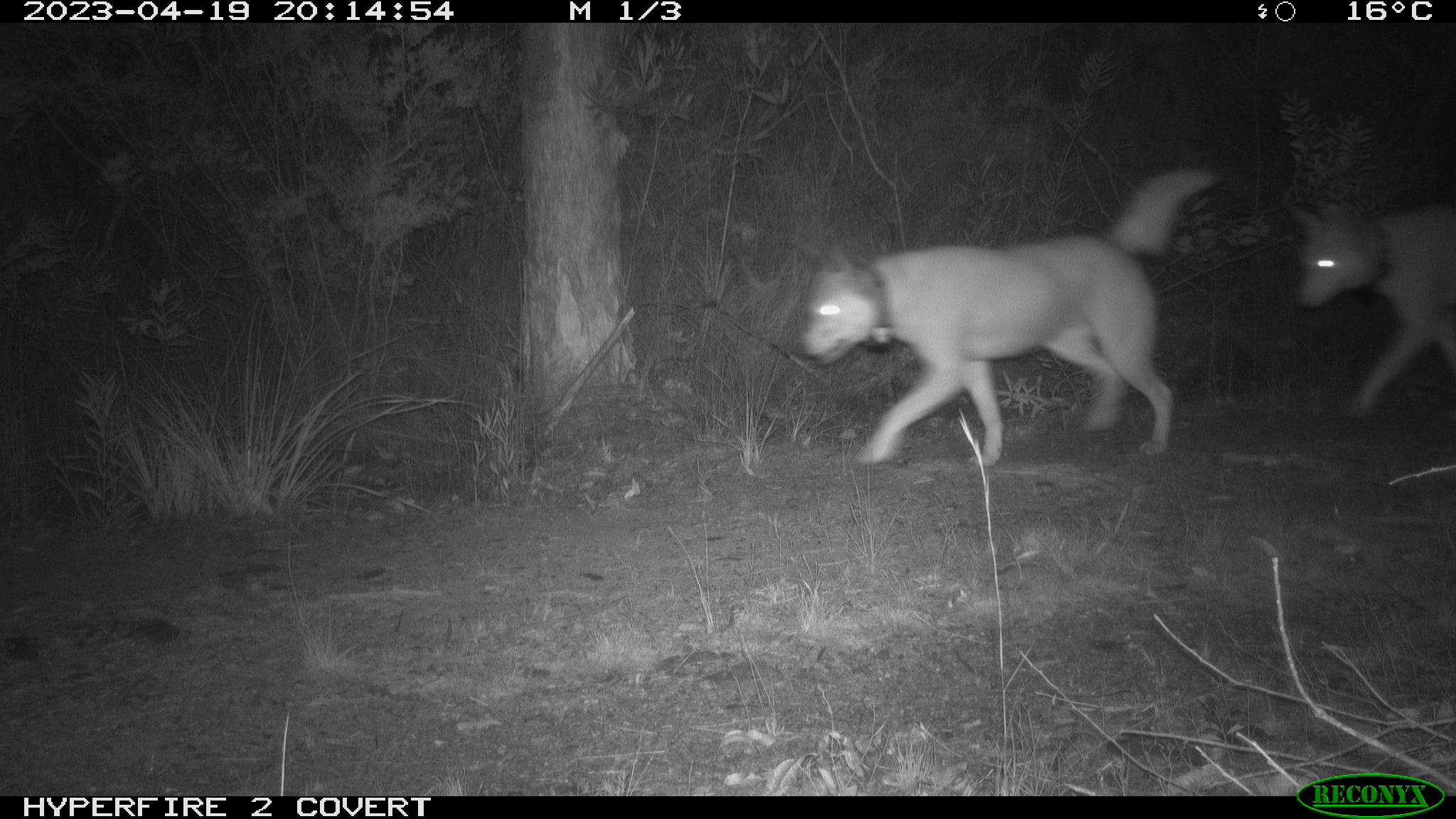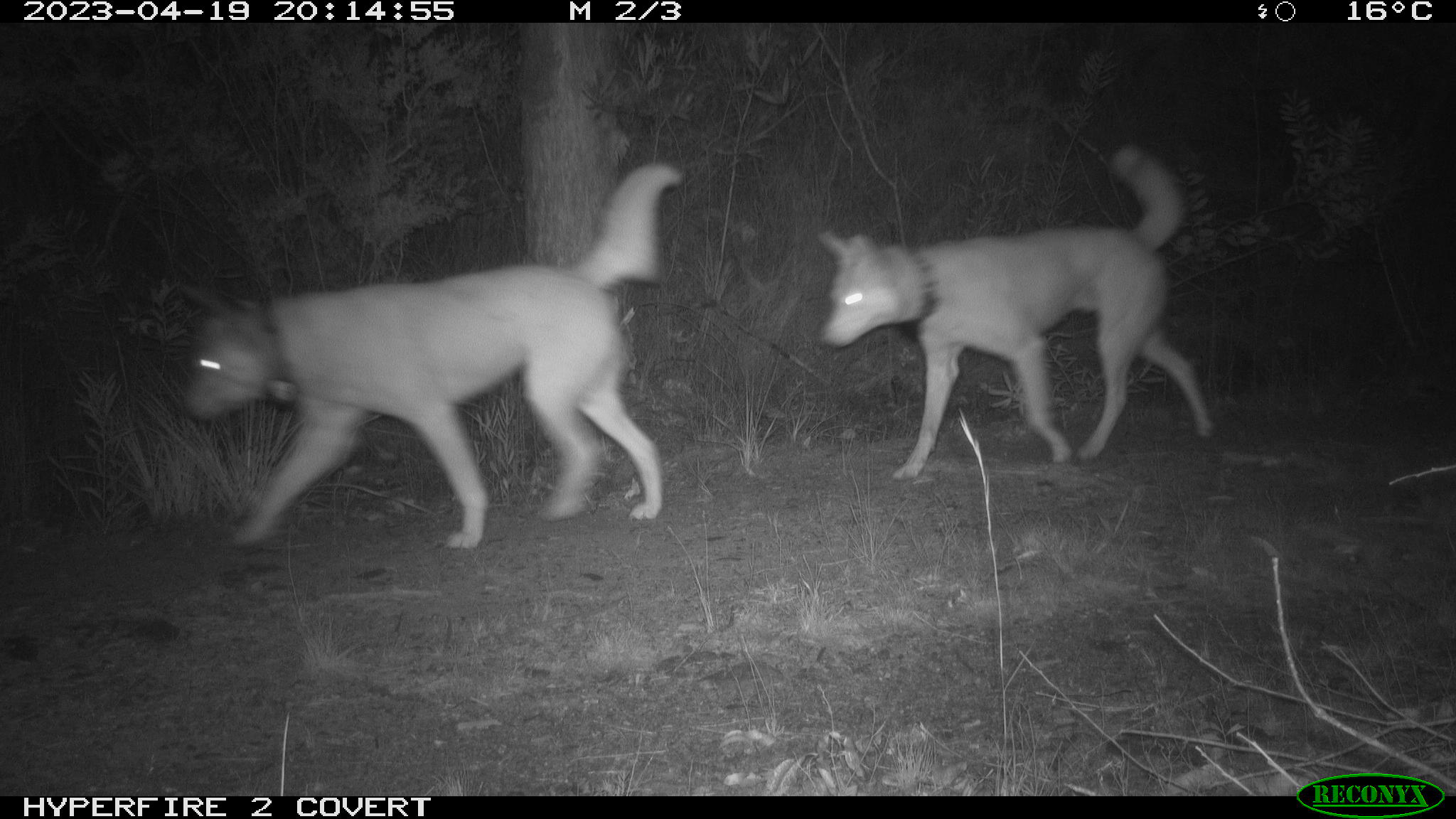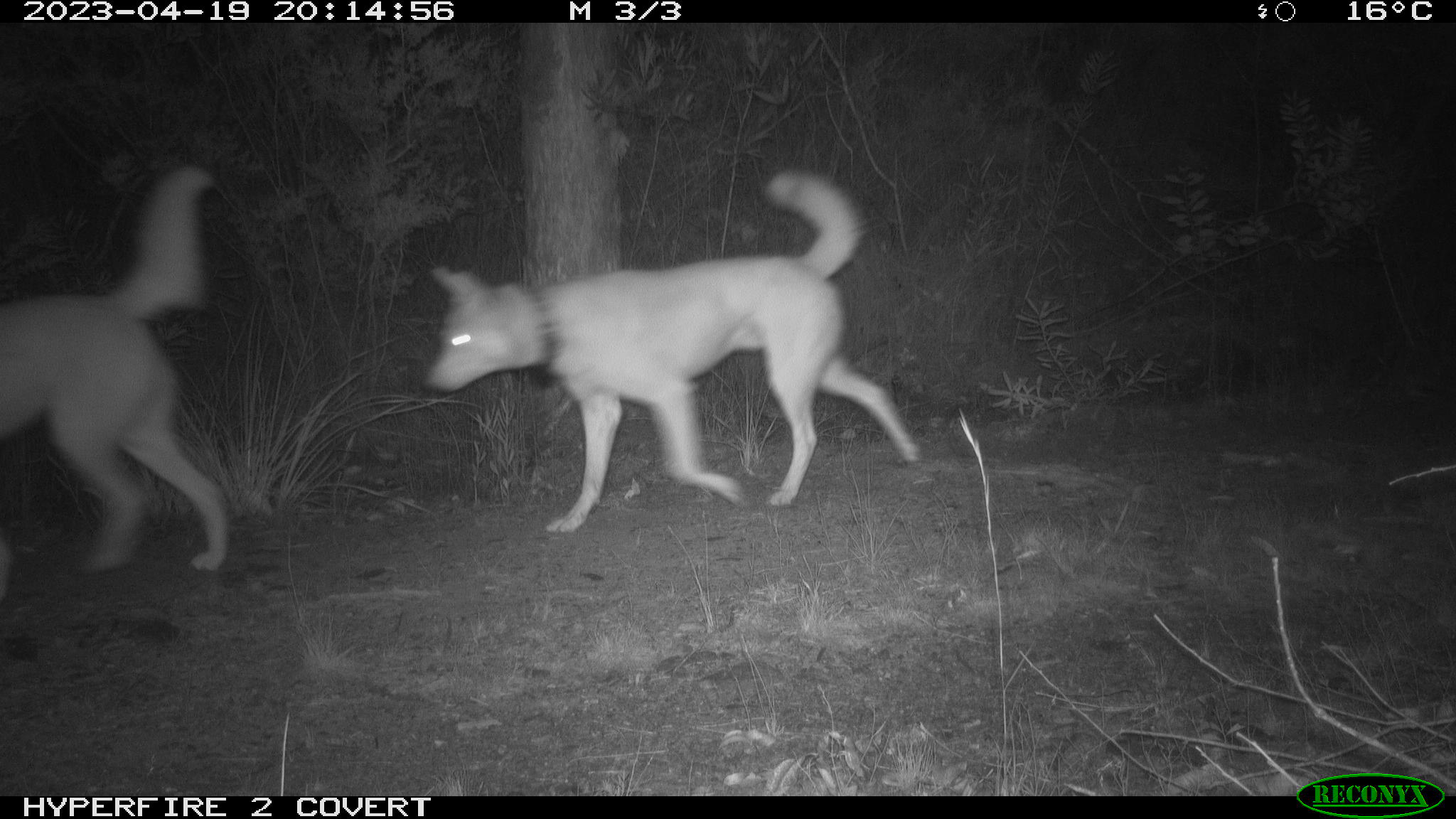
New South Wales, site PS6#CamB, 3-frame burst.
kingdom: Animalia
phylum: Chordata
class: Mammalia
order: Carnivora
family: Canidae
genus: Canis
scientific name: Canis familiaris dingo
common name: dingo